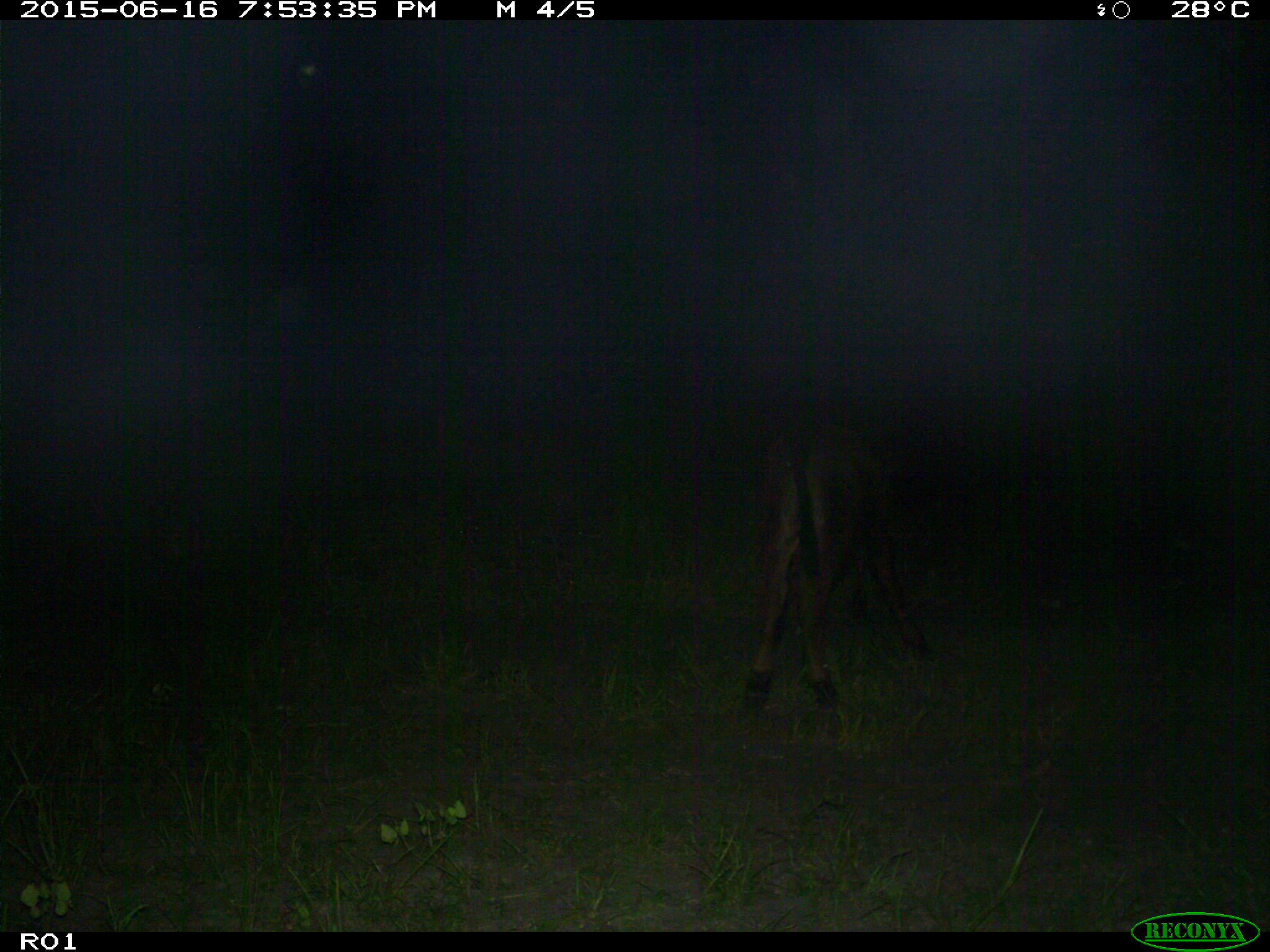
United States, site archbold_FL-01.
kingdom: Animalia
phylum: Chordata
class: Mammalia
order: Artiodactyla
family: Bovidae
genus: Bos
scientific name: Bos taurus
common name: domestic cow